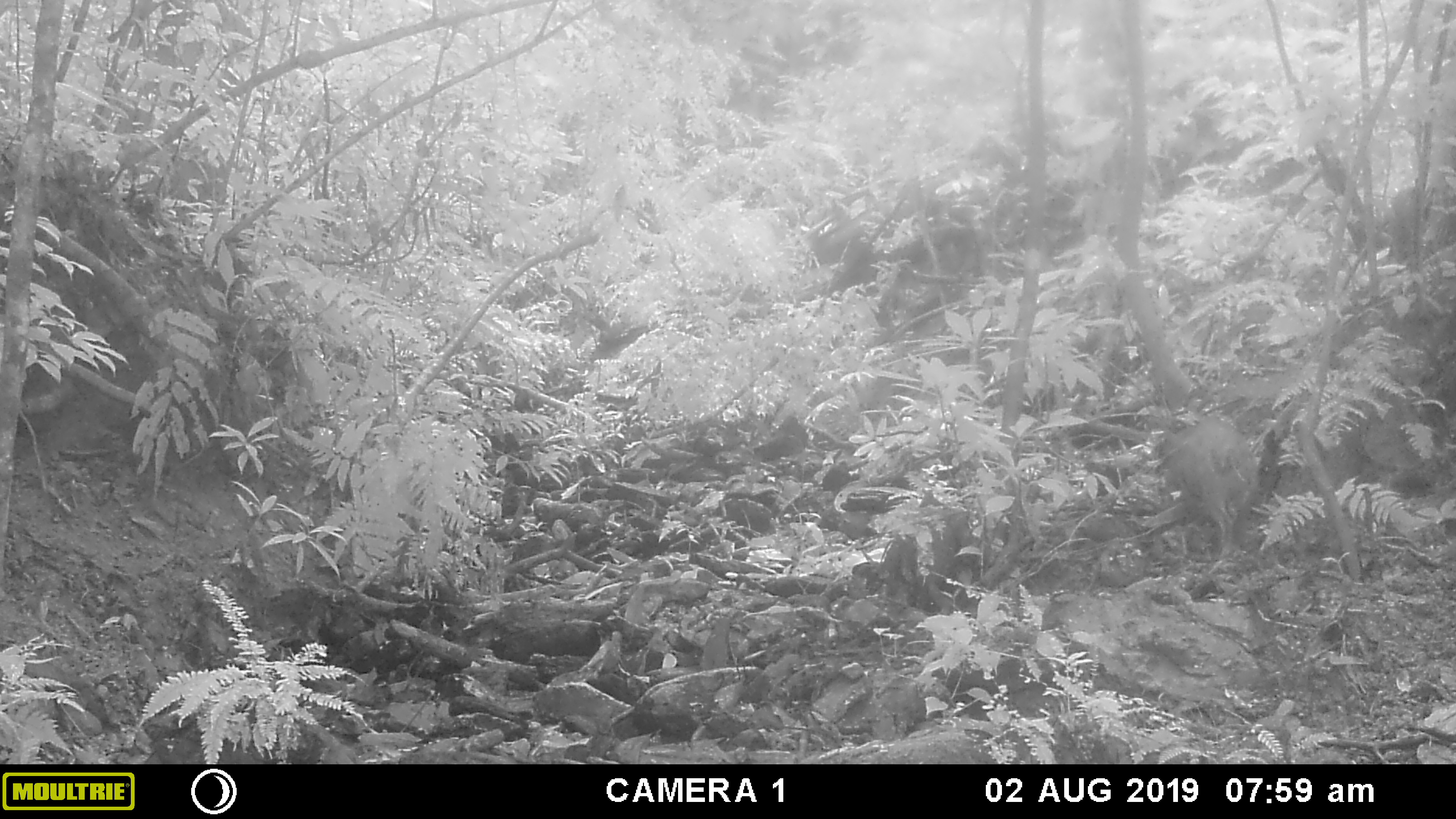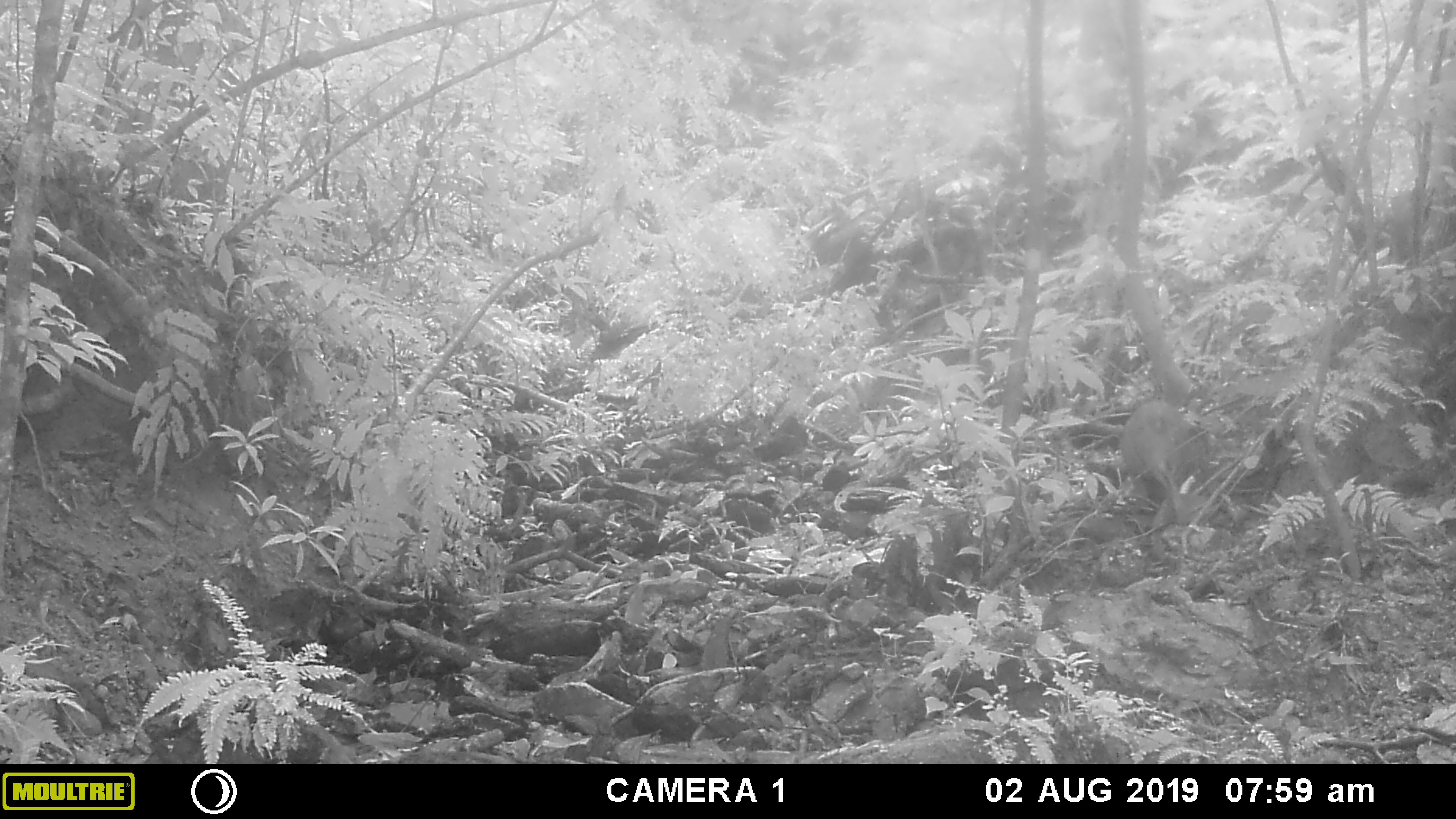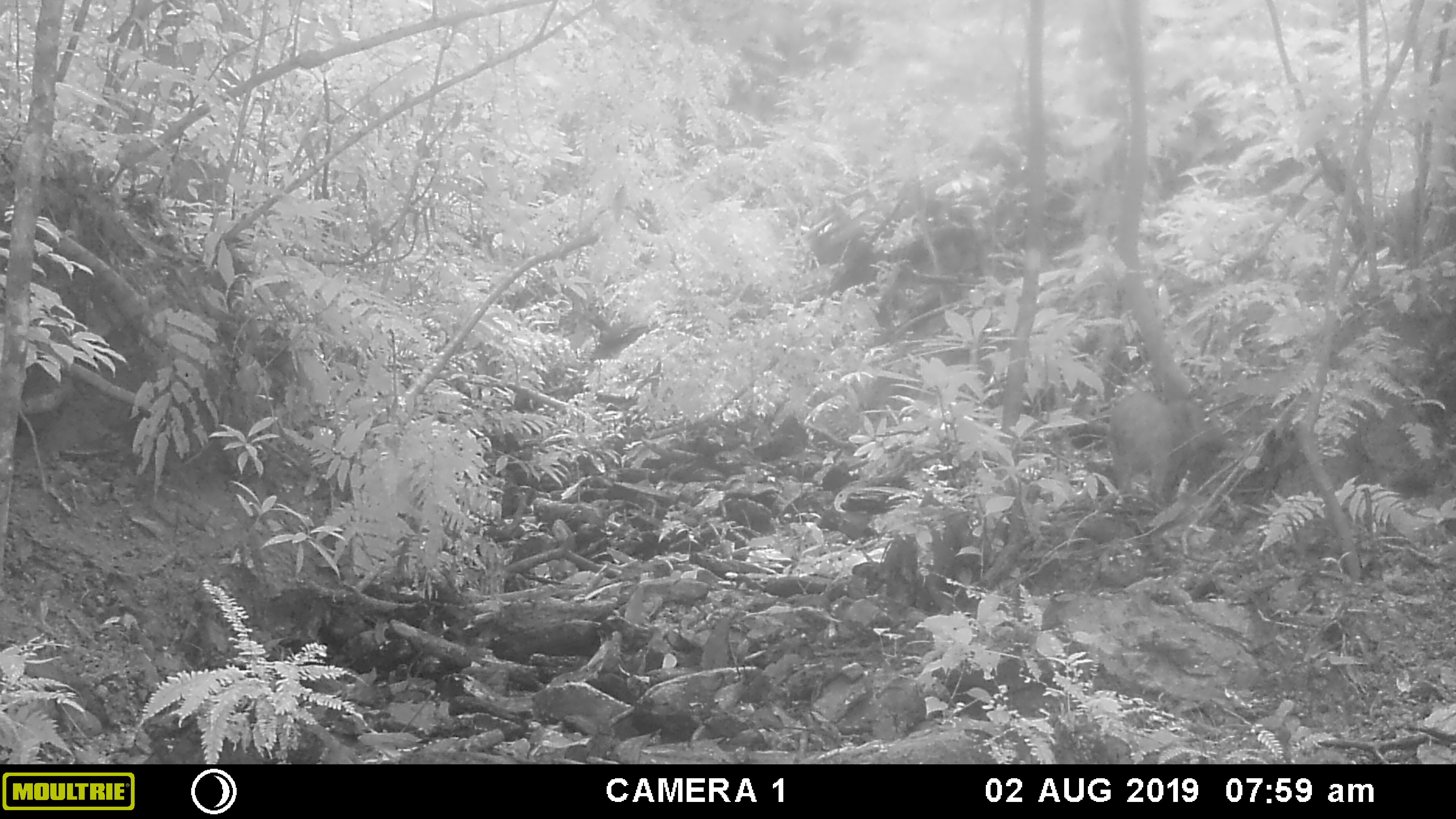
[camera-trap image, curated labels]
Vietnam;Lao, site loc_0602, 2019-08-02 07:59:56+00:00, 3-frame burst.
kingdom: Animalia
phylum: Chordata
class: Mammalia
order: Artiodactyla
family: Suidae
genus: Sus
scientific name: Sus scrofa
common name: eurasian wild pig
Eurasian wild pig (Sus scrofa). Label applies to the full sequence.